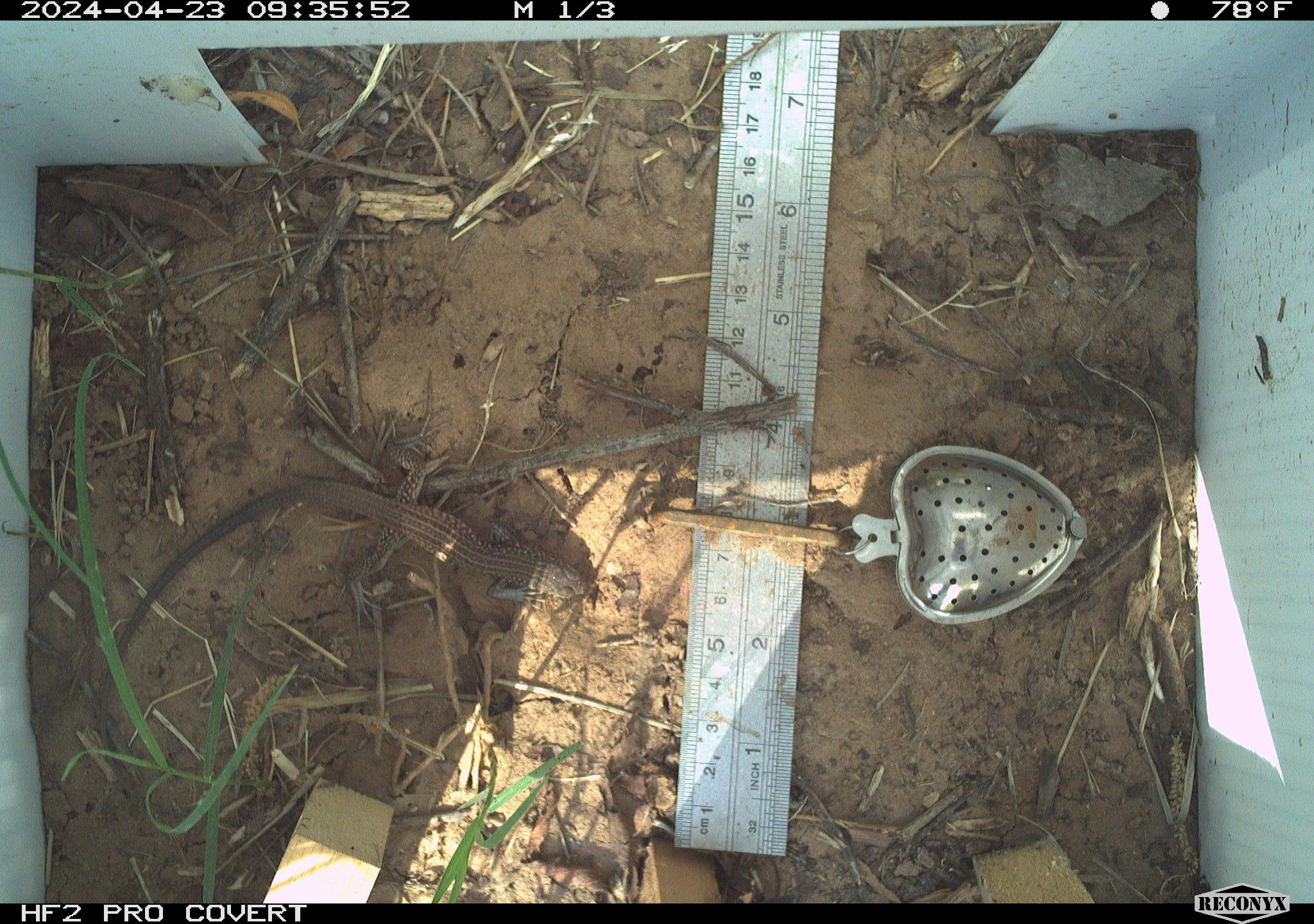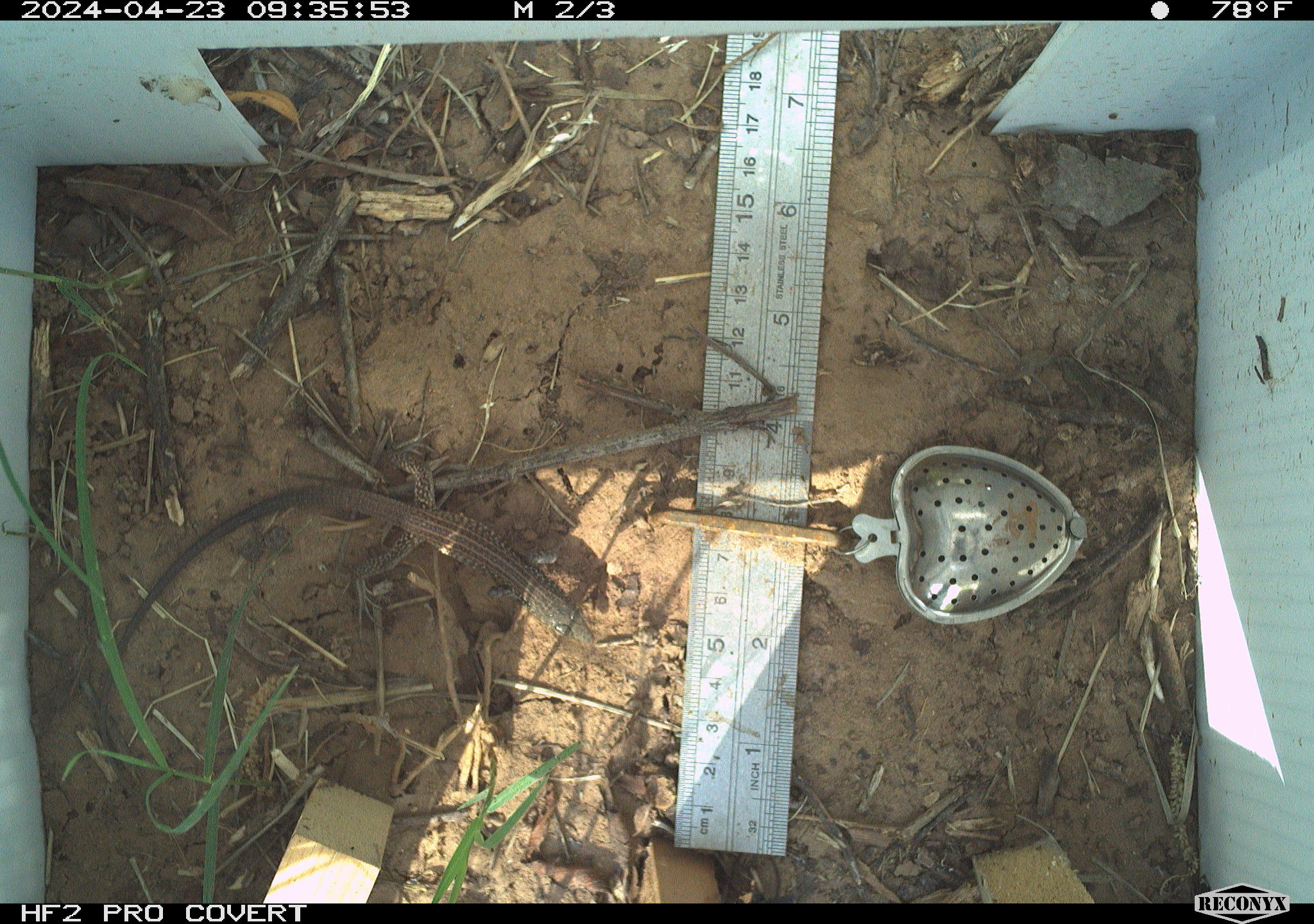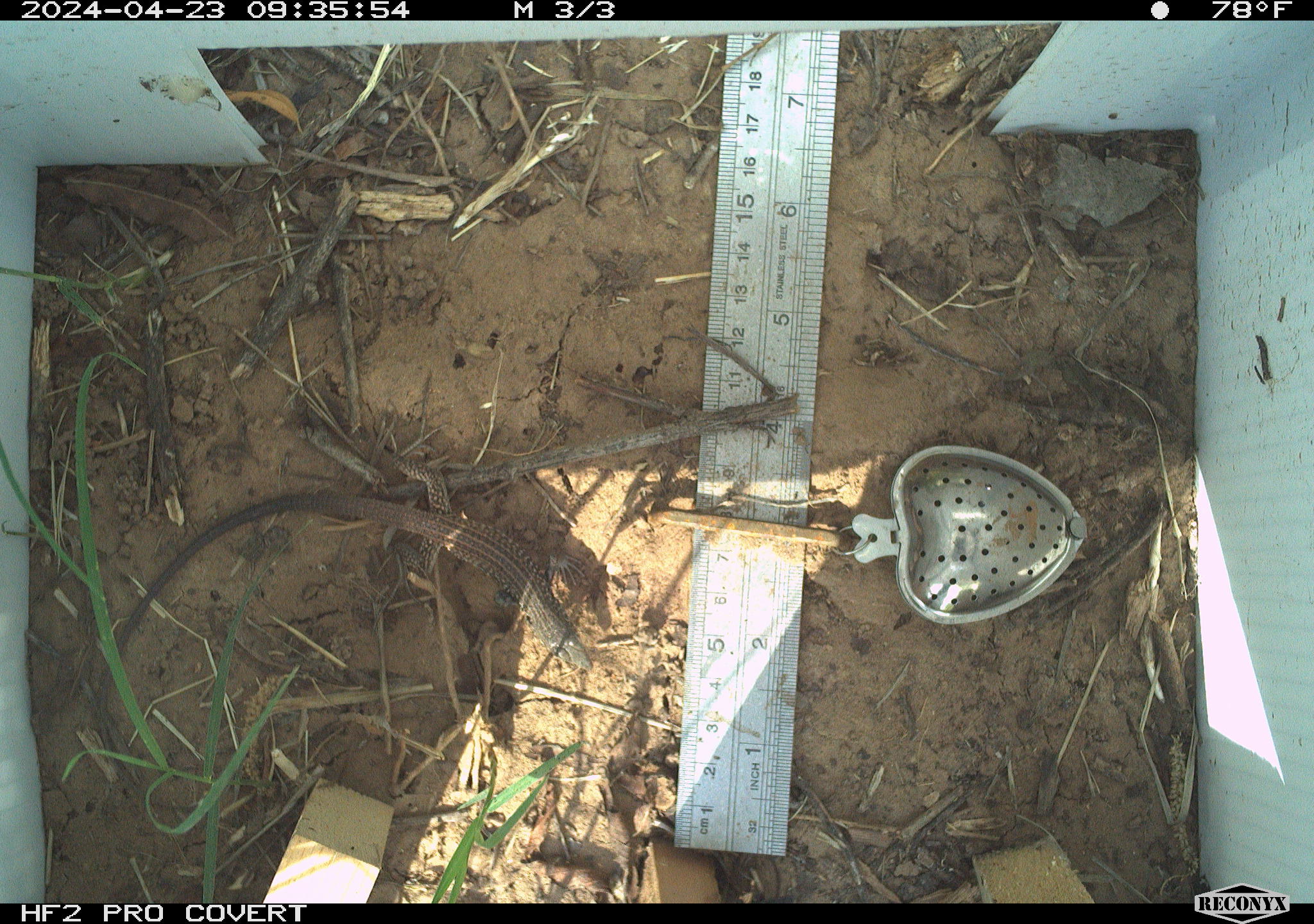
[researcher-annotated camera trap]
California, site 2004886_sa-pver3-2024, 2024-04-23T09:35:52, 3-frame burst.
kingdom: Animalia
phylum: Chordata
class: Reptilia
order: Squamata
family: Teiidae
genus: Aspidoscelis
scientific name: Aspidoscelis tigris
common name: western whiptail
Western whiptail (Aspidoscelis tigris).